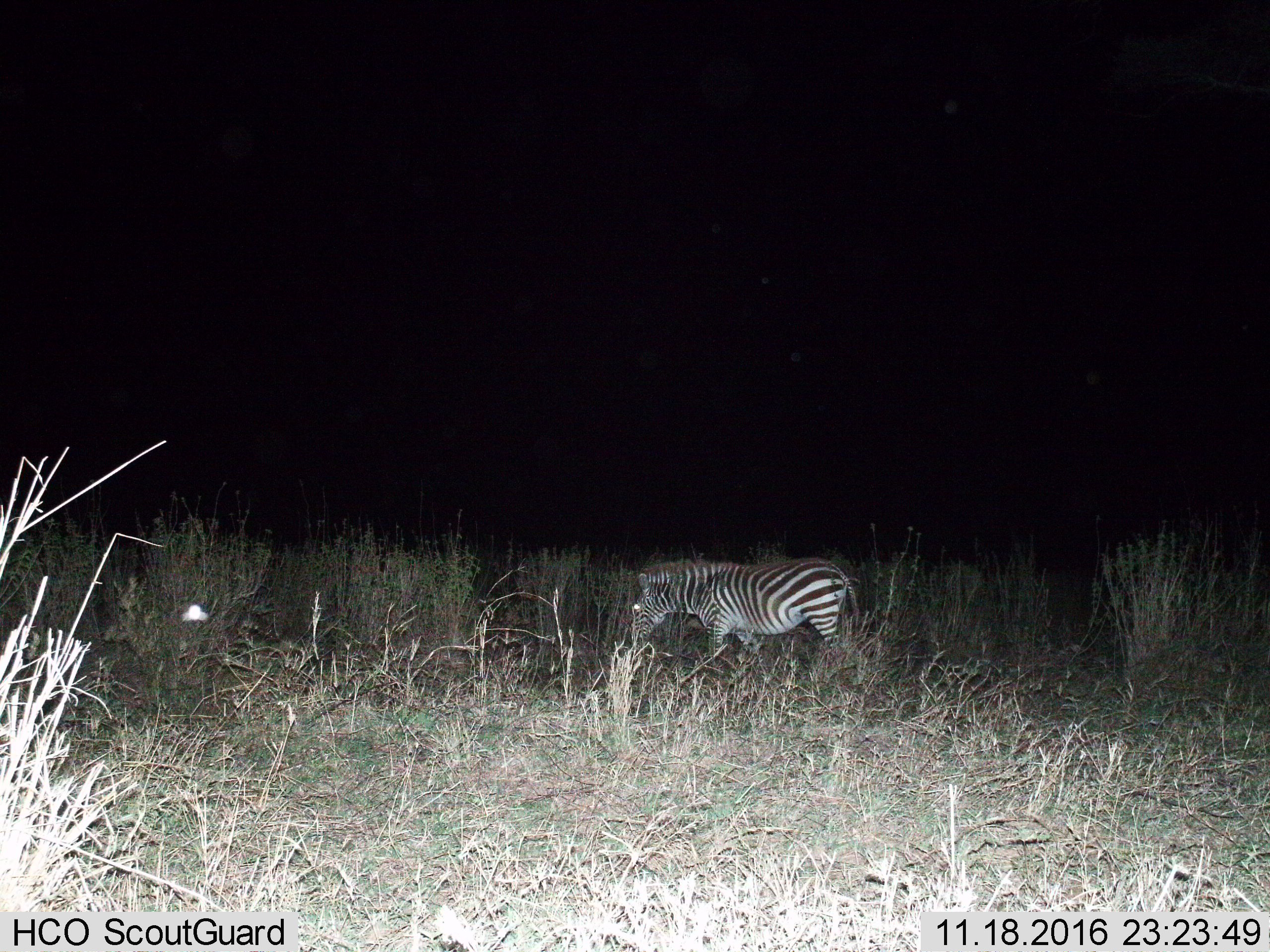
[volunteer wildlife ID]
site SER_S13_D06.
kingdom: Animalia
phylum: Chordata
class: Mammalia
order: Perissodactyla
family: Equidae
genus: Equus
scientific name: Equus quagga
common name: plains zebra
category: zebraplains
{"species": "zebraplains (plains zebra) (Equus quagga)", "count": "1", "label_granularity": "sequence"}